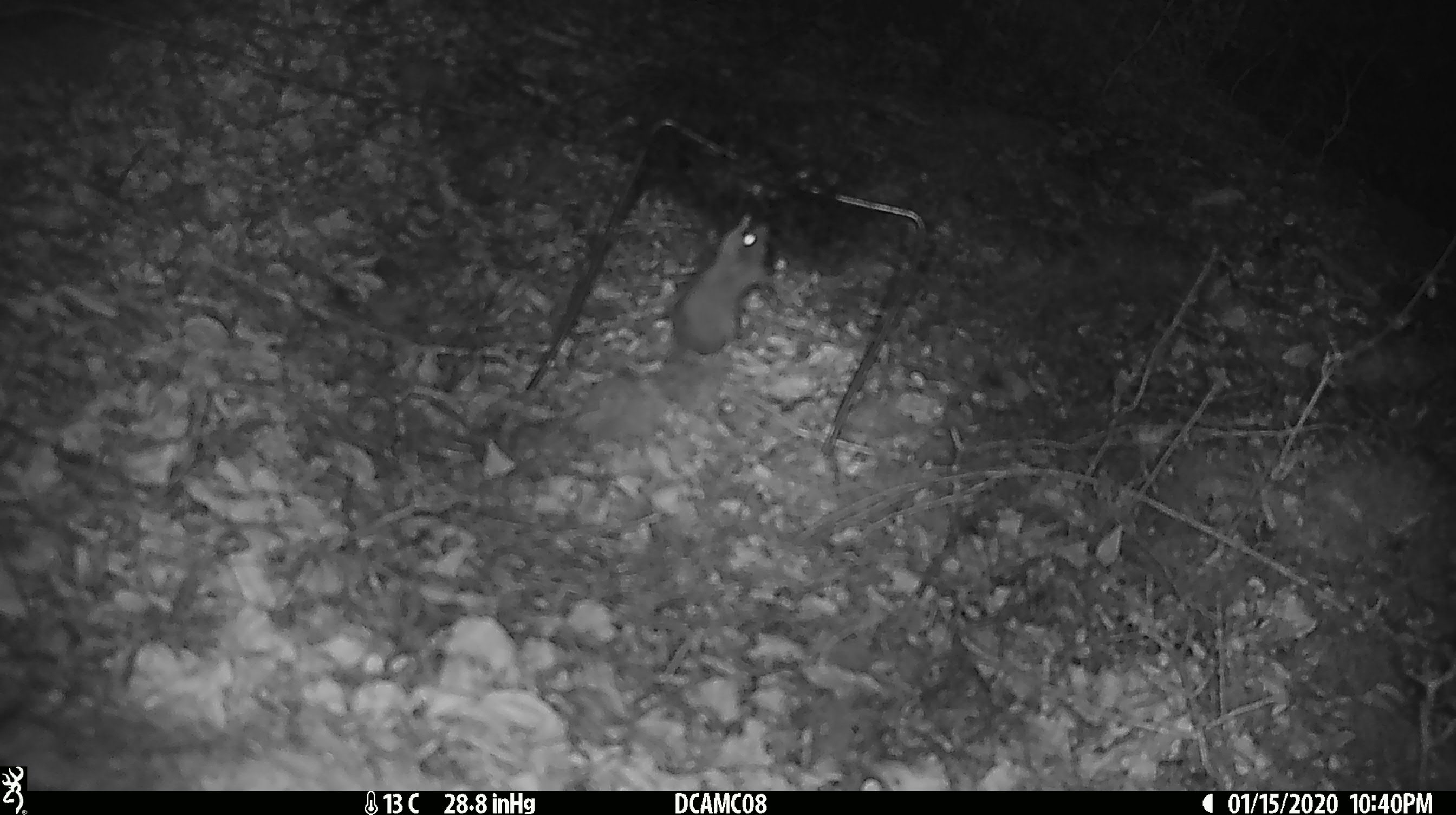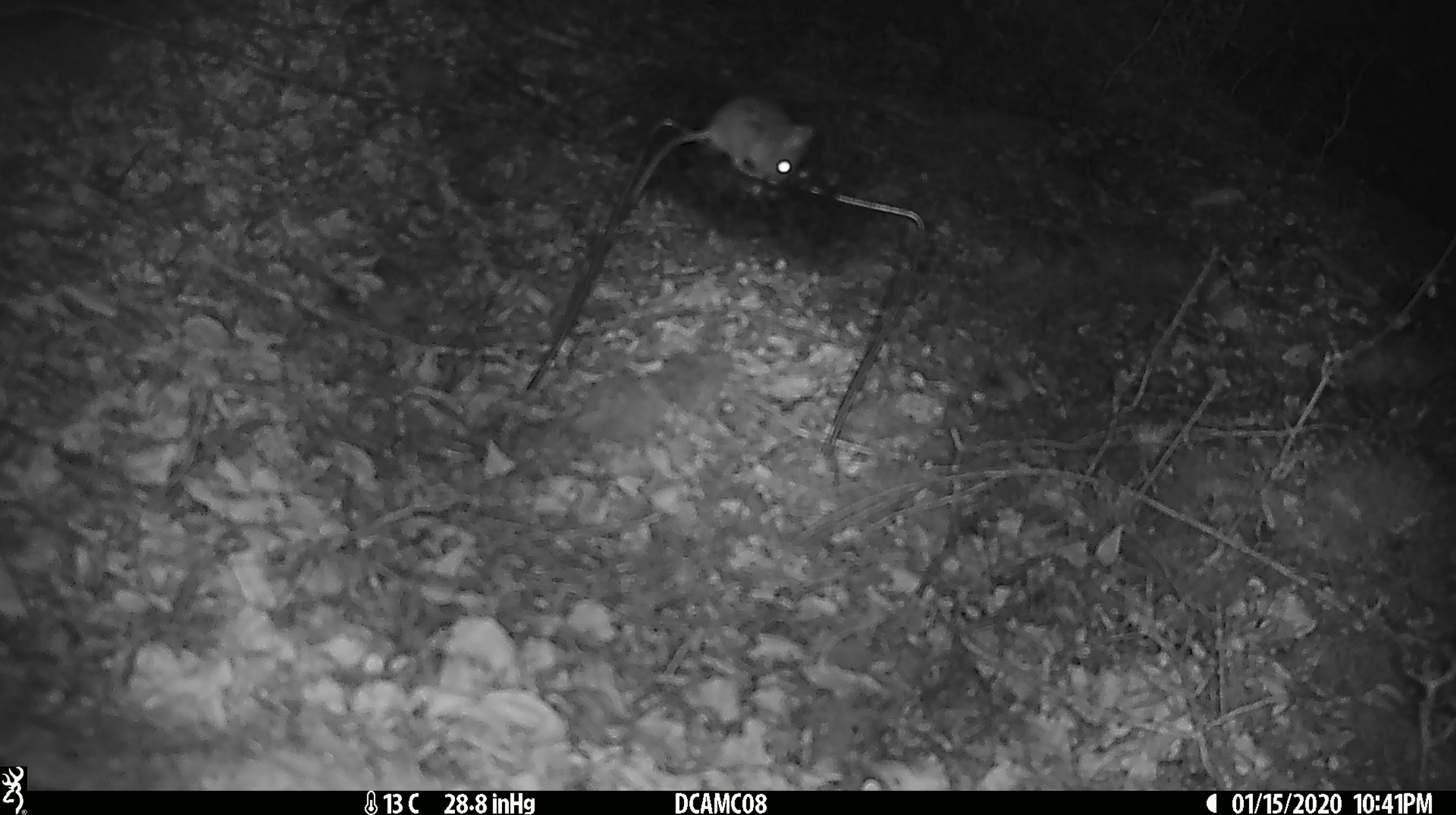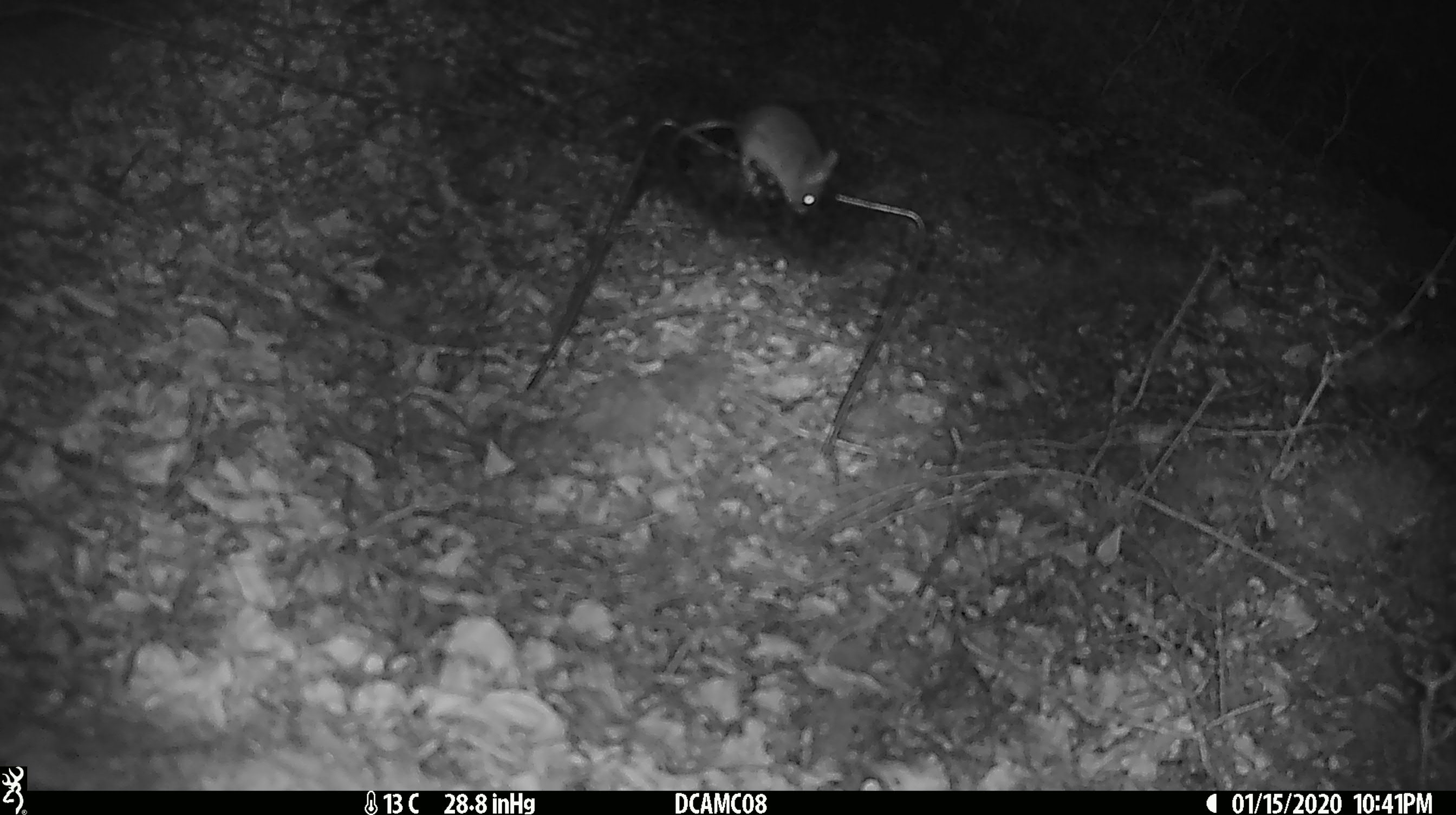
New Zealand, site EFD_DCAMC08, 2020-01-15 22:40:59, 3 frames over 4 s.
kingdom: Animalia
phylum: Chordata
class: Mammalia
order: Rodentia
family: Muridae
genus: Mus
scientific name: Mus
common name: mouse